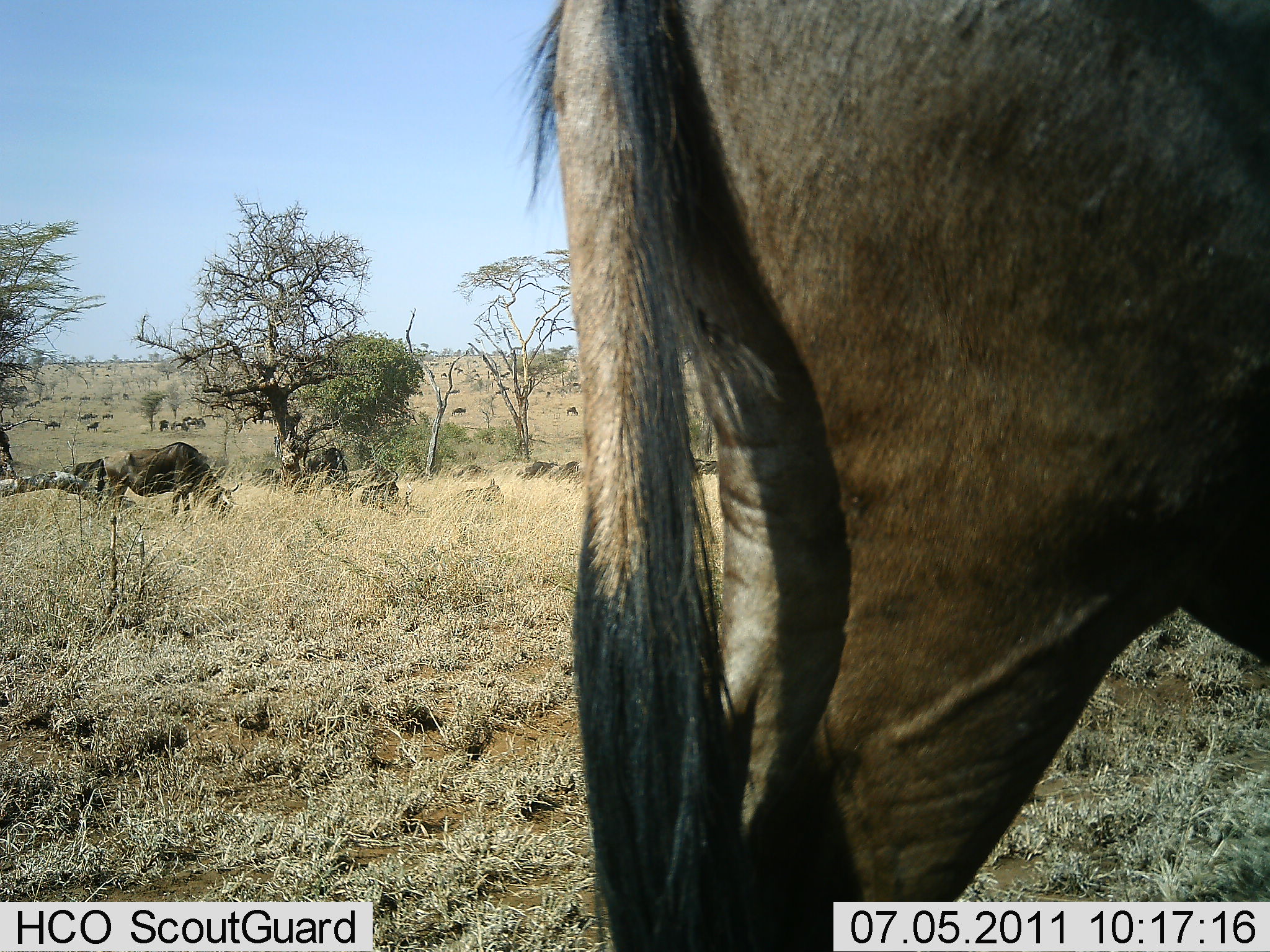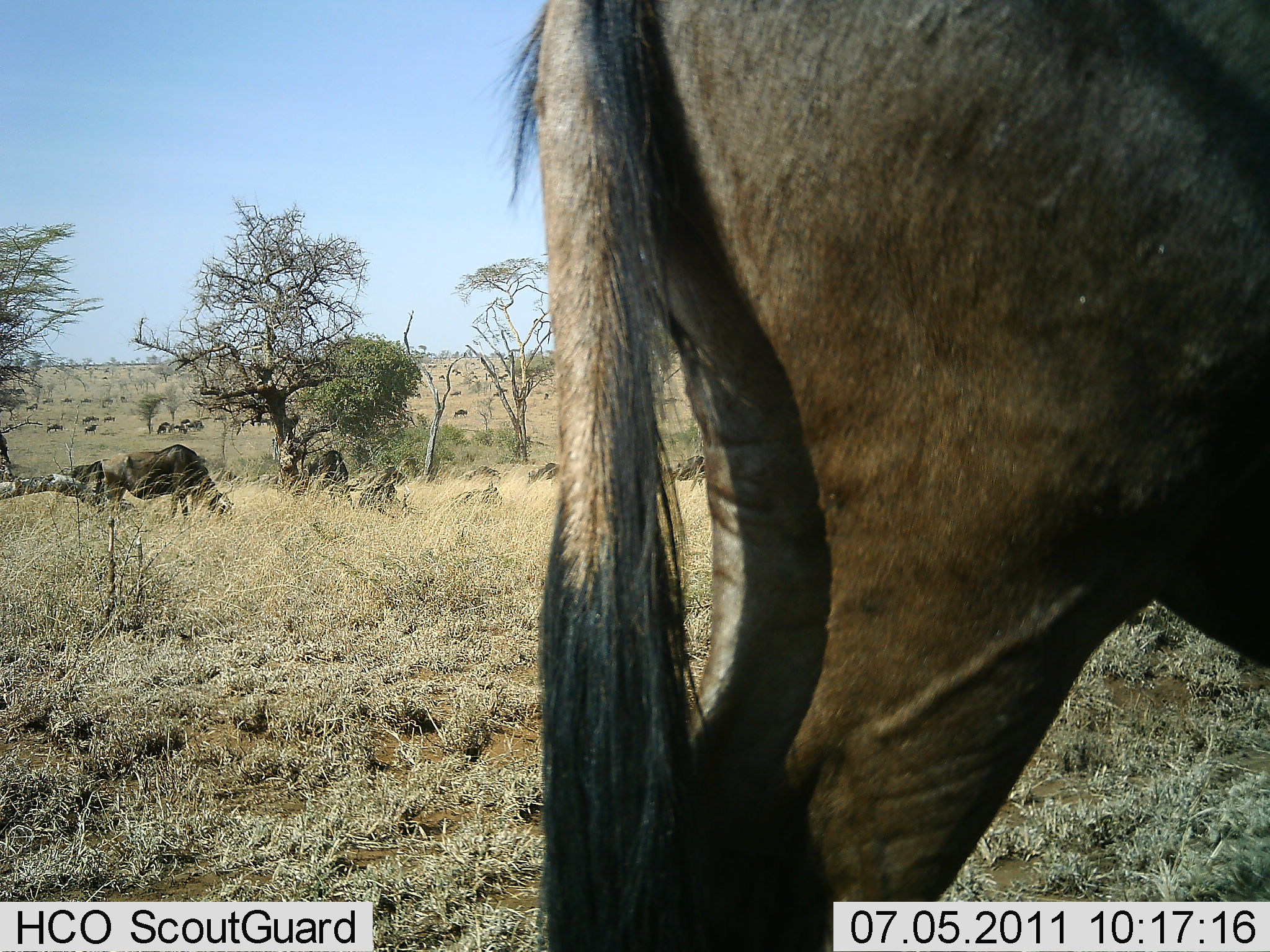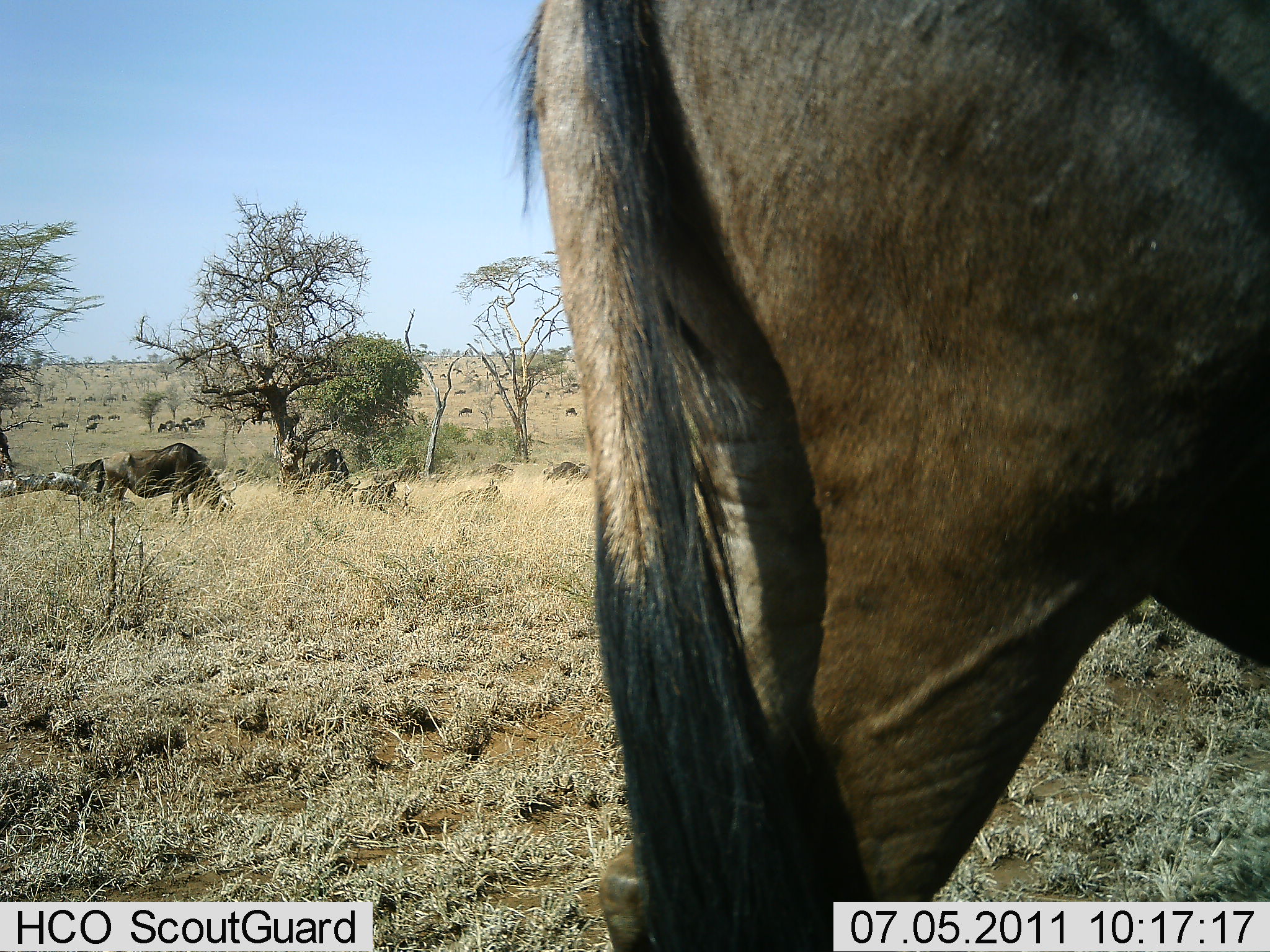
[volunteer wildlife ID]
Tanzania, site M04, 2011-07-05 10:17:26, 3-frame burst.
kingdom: Animalia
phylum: Chordata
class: Mammalia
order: Artiodactyla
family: Bovidae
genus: Connochaetes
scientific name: Connochaetes taurinus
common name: blue wildebeest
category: wildebeest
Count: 11-50.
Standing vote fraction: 58%.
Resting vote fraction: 17%.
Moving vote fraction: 33%.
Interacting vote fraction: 8%.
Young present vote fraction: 0%.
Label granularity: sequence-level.